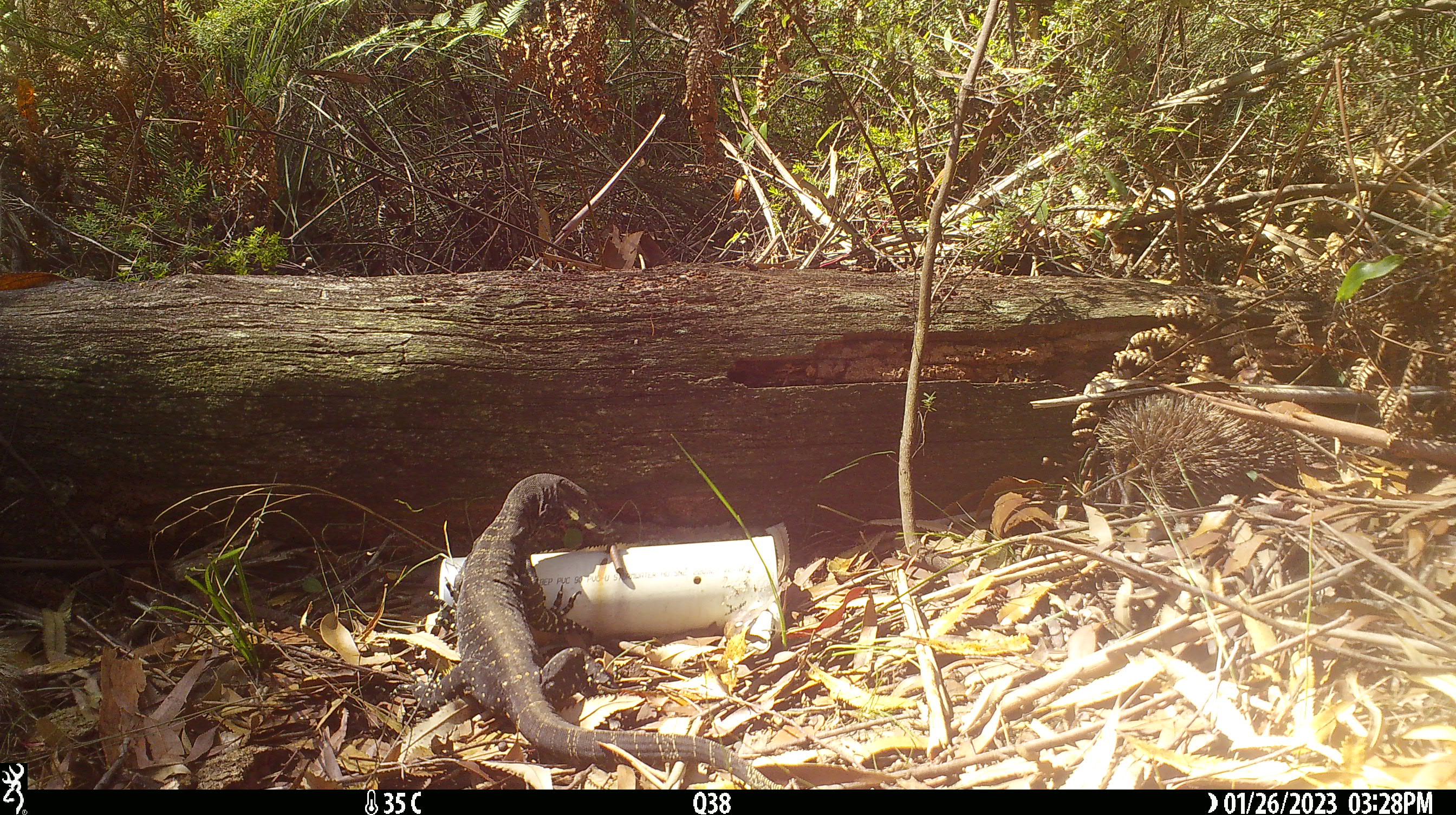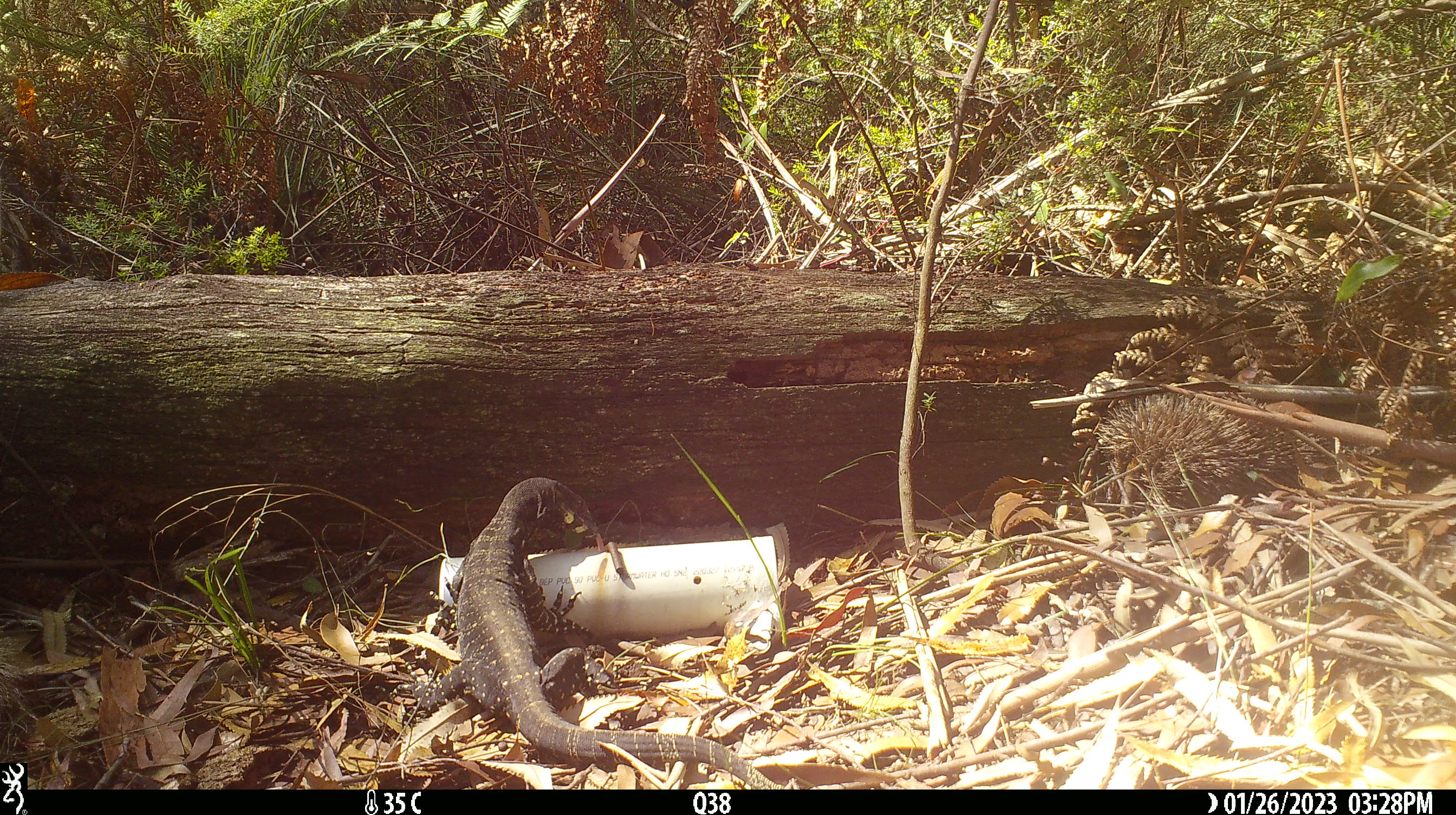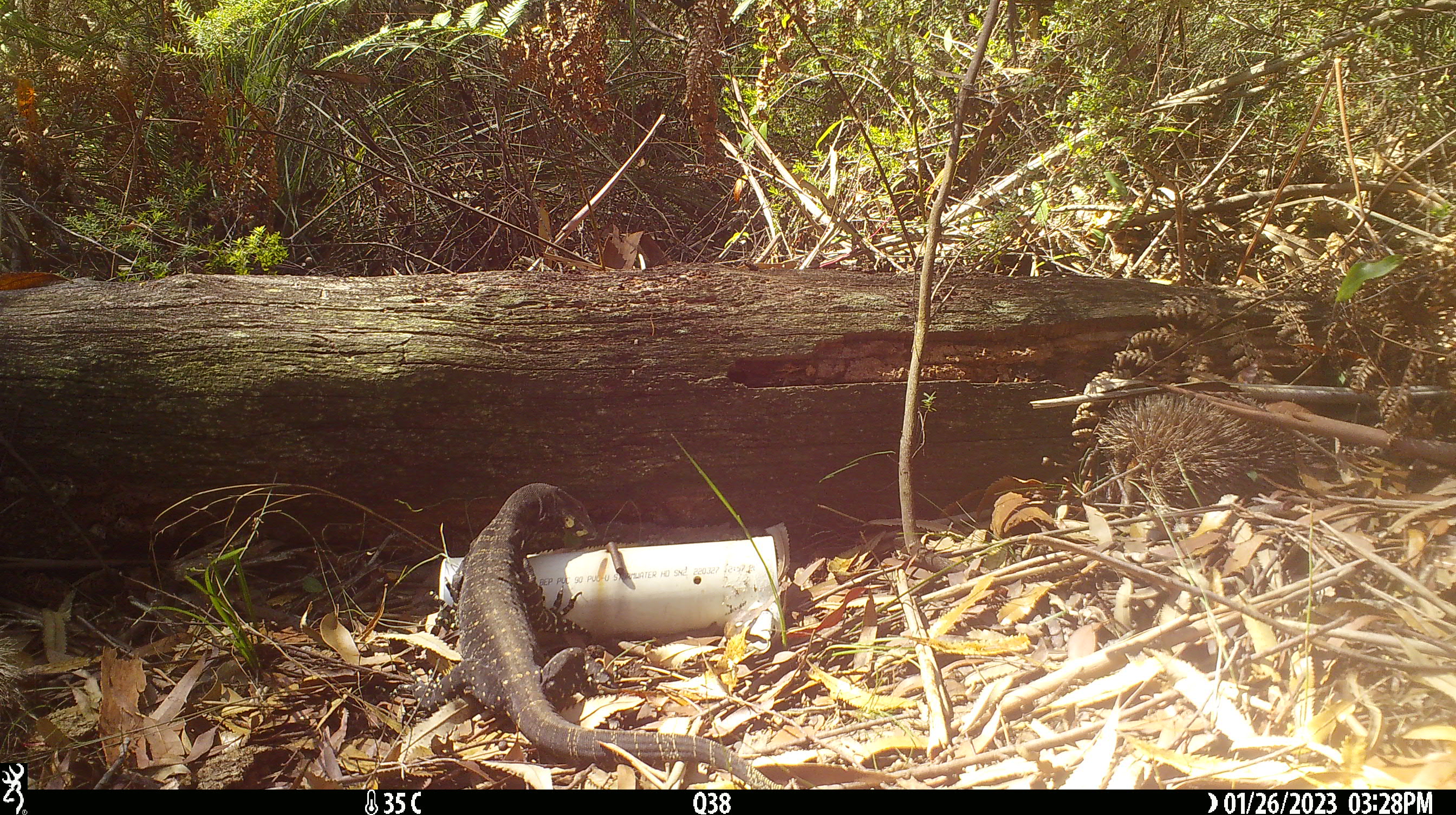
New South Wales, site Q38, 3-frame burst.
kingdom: Animalia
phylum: Chordata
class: Reptilia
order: Squamata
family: Varanidae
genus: Varanus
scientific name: Varanus varius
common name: lace monitor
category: goanna